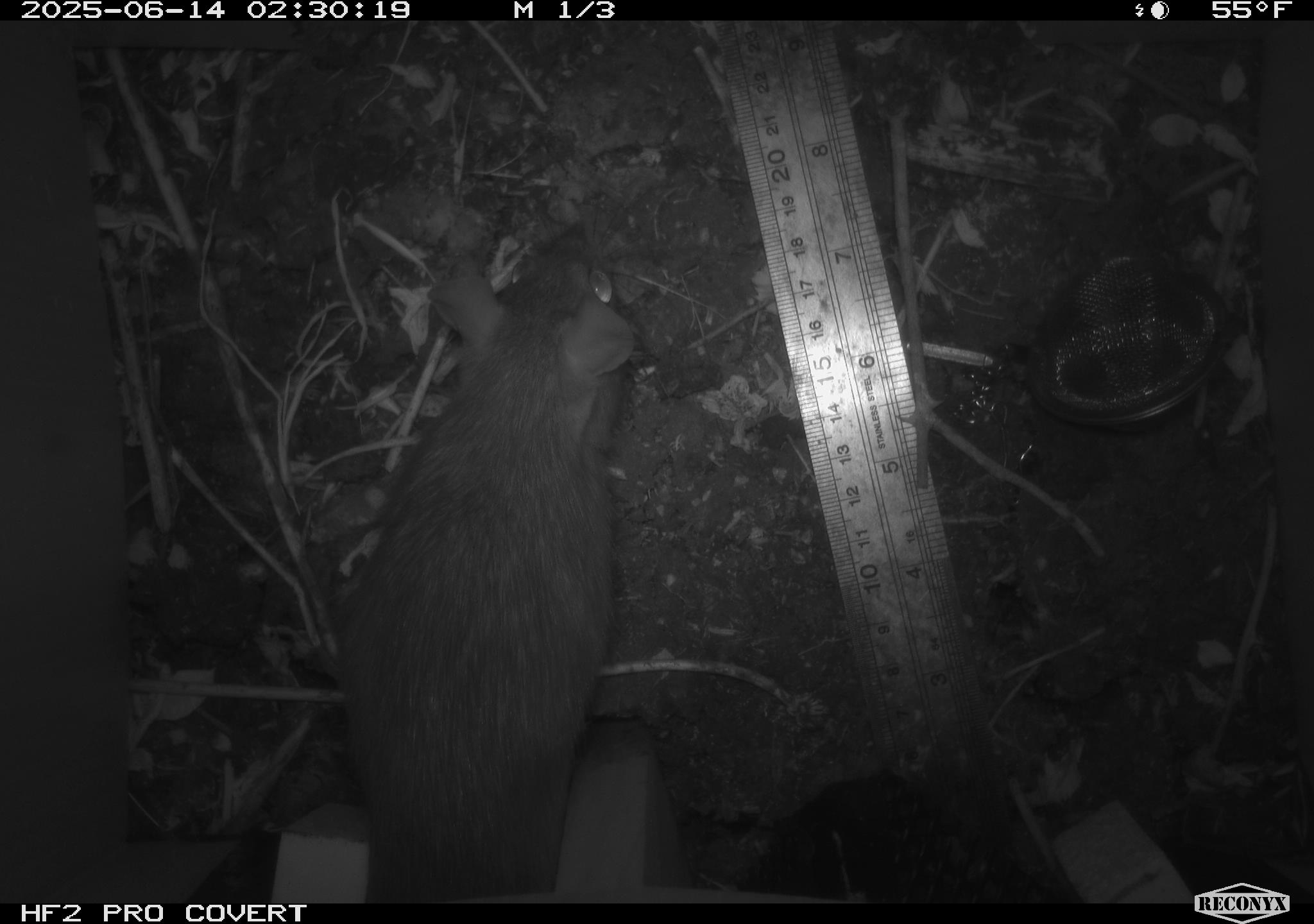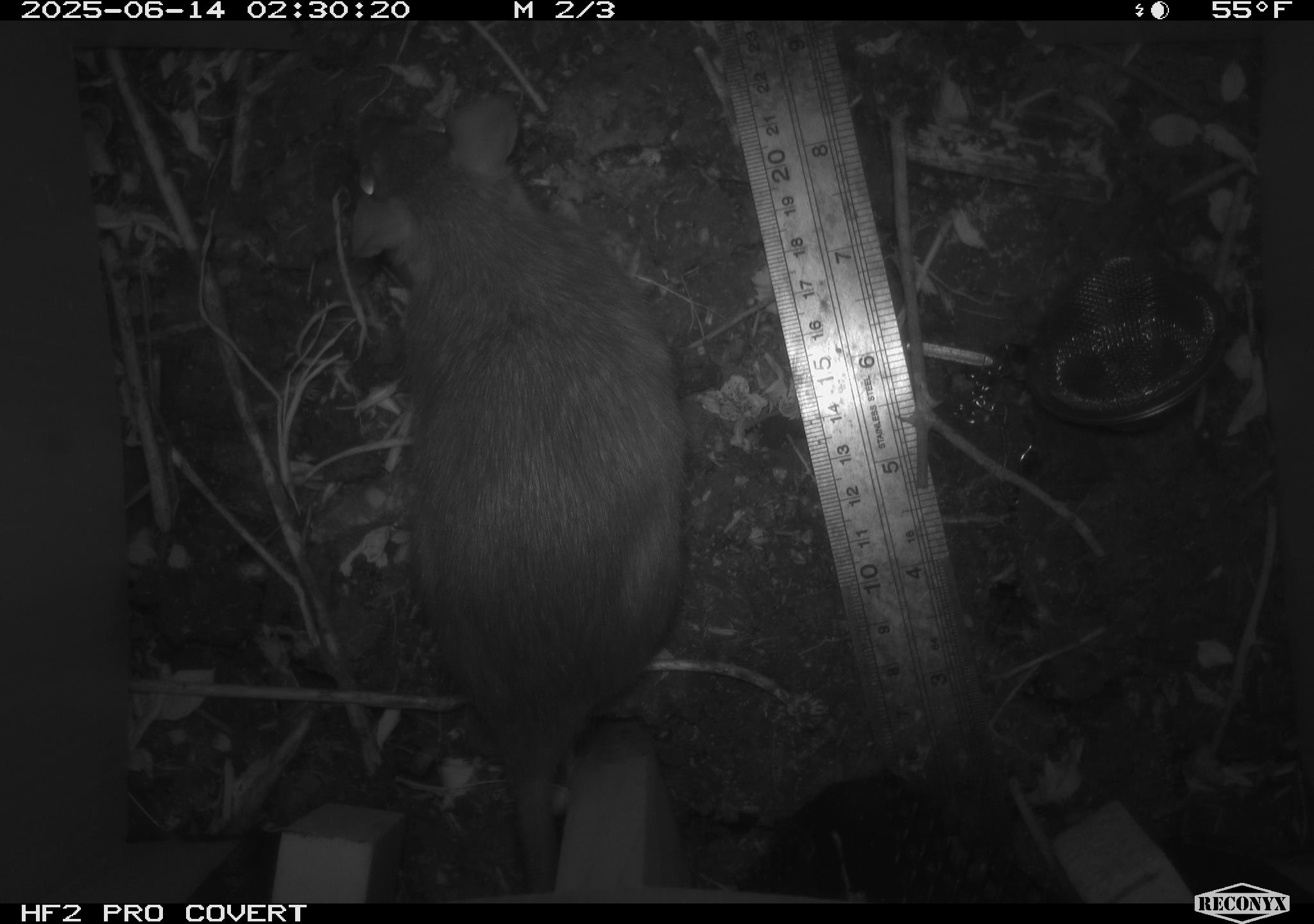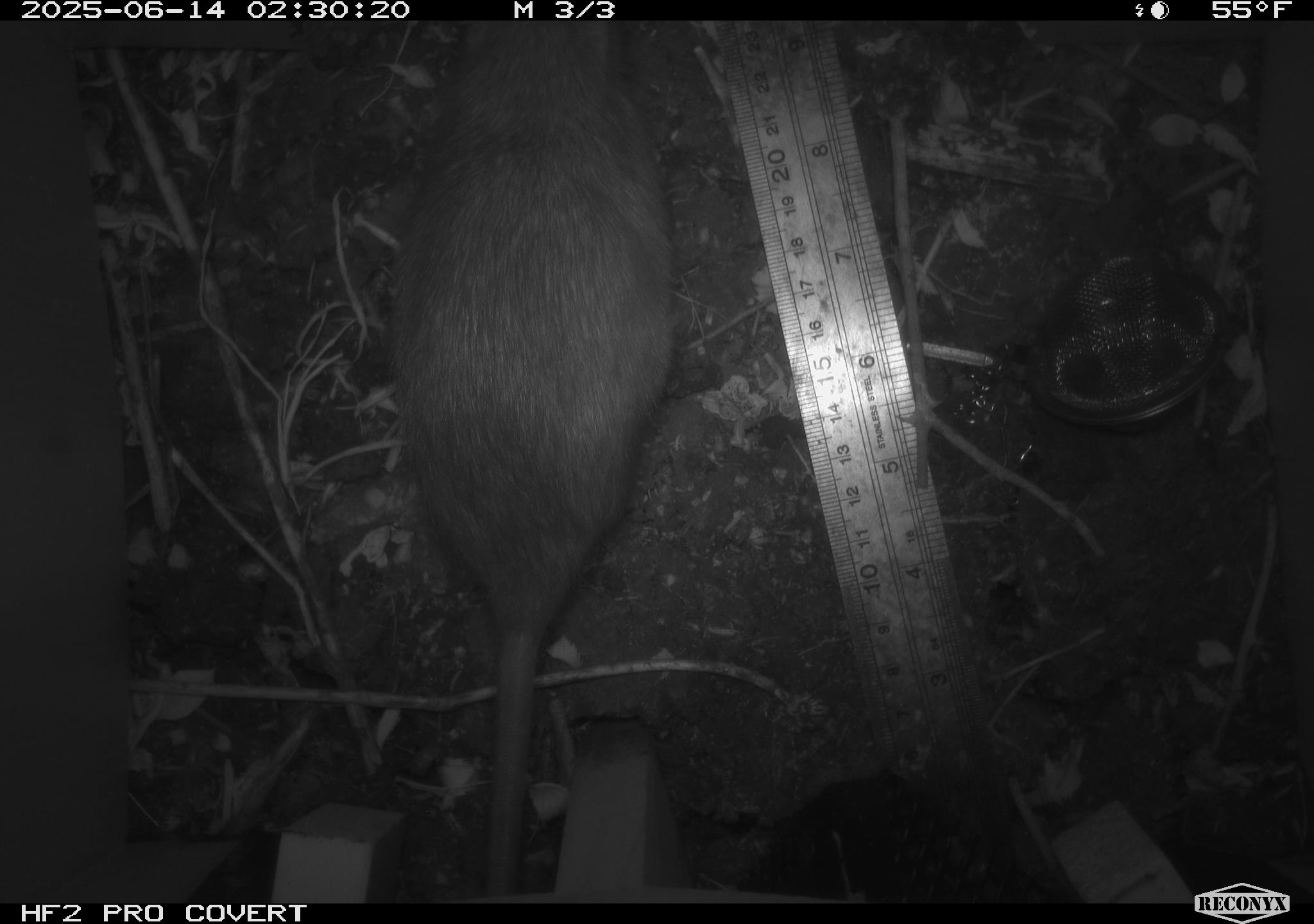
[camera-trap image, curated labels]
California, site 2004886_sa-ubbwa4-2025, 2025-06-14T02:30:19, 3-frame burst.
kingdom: Animalia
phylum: Chordata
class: Mammalia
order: Rodentia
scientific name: Rodentia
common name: rodent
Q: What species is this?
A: Rodent (Rodentia).